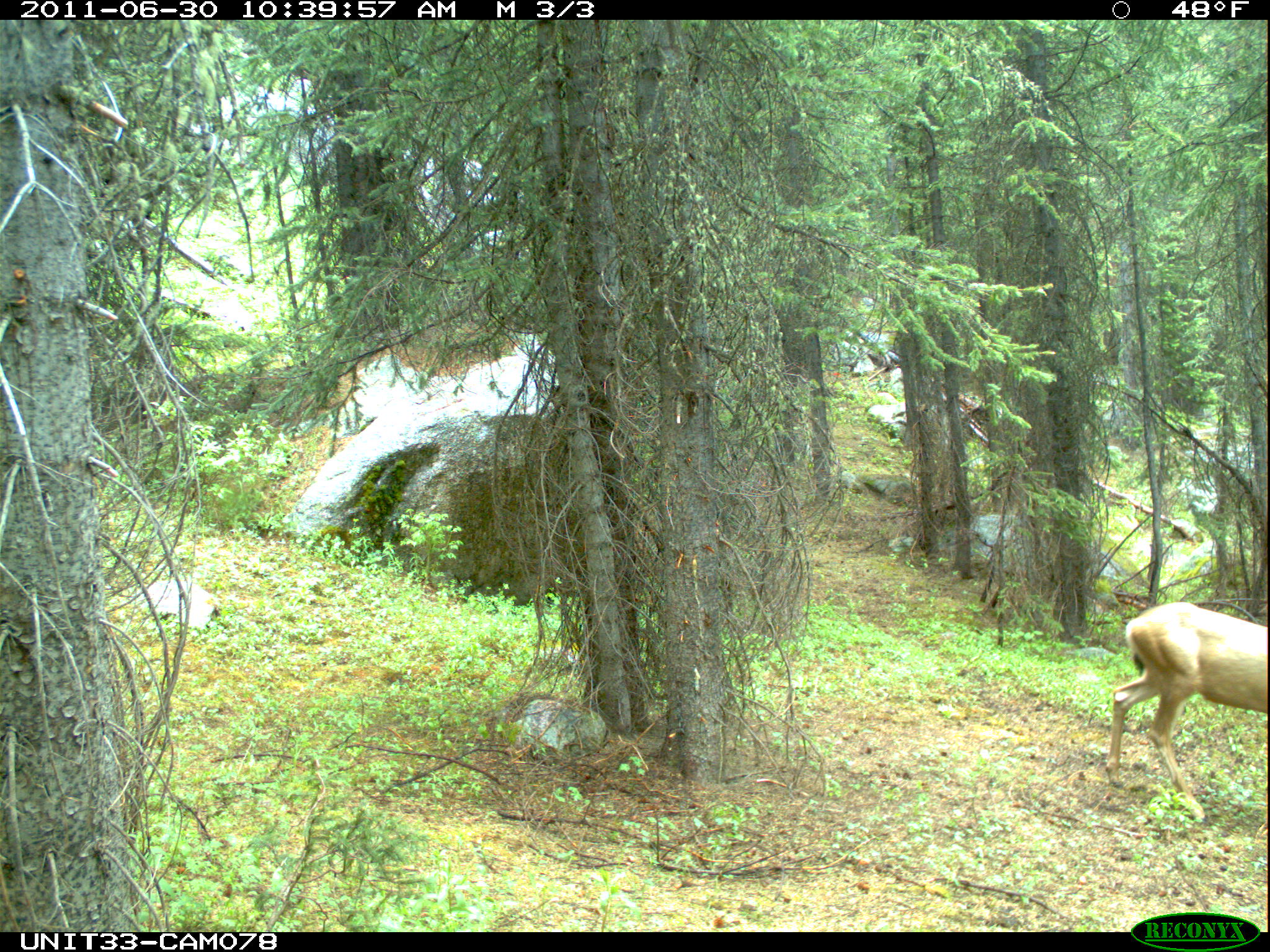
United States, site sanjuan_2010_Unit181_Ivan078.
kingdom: Animalia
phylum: Chordata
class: Mammalia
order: Artiodactyla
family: Cervidae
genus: Odocoileus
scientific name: Odocoileus hemionus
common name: mule deer